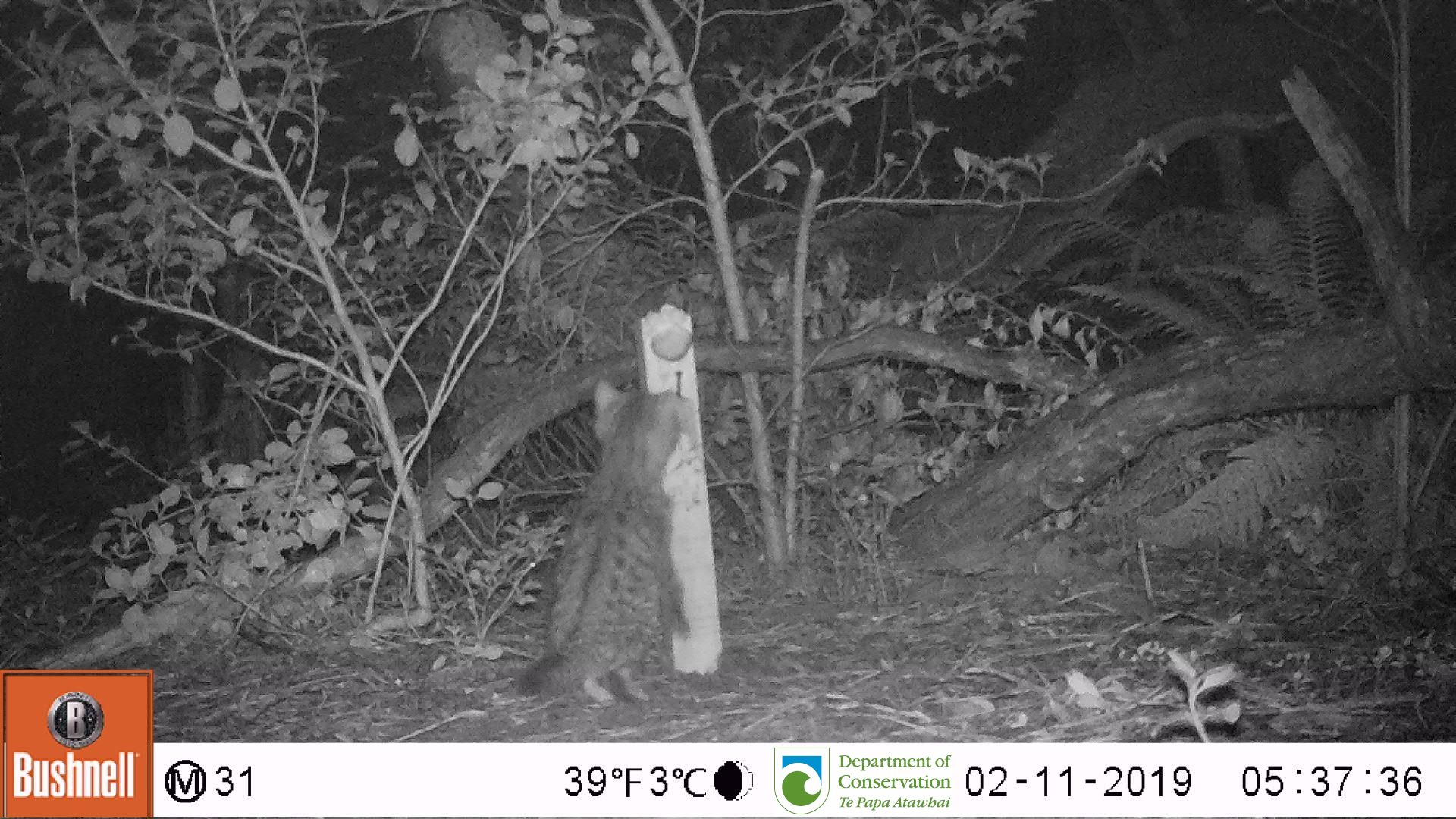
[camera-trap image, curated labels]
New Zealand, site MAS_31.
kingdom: Animalia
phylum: Chordata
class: Mammalia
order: Carnivora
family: Felidae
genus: Felis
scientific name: Felis catus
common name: domestic cat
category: cat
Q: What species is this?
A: Cat (domestic cat) (Felis catus).